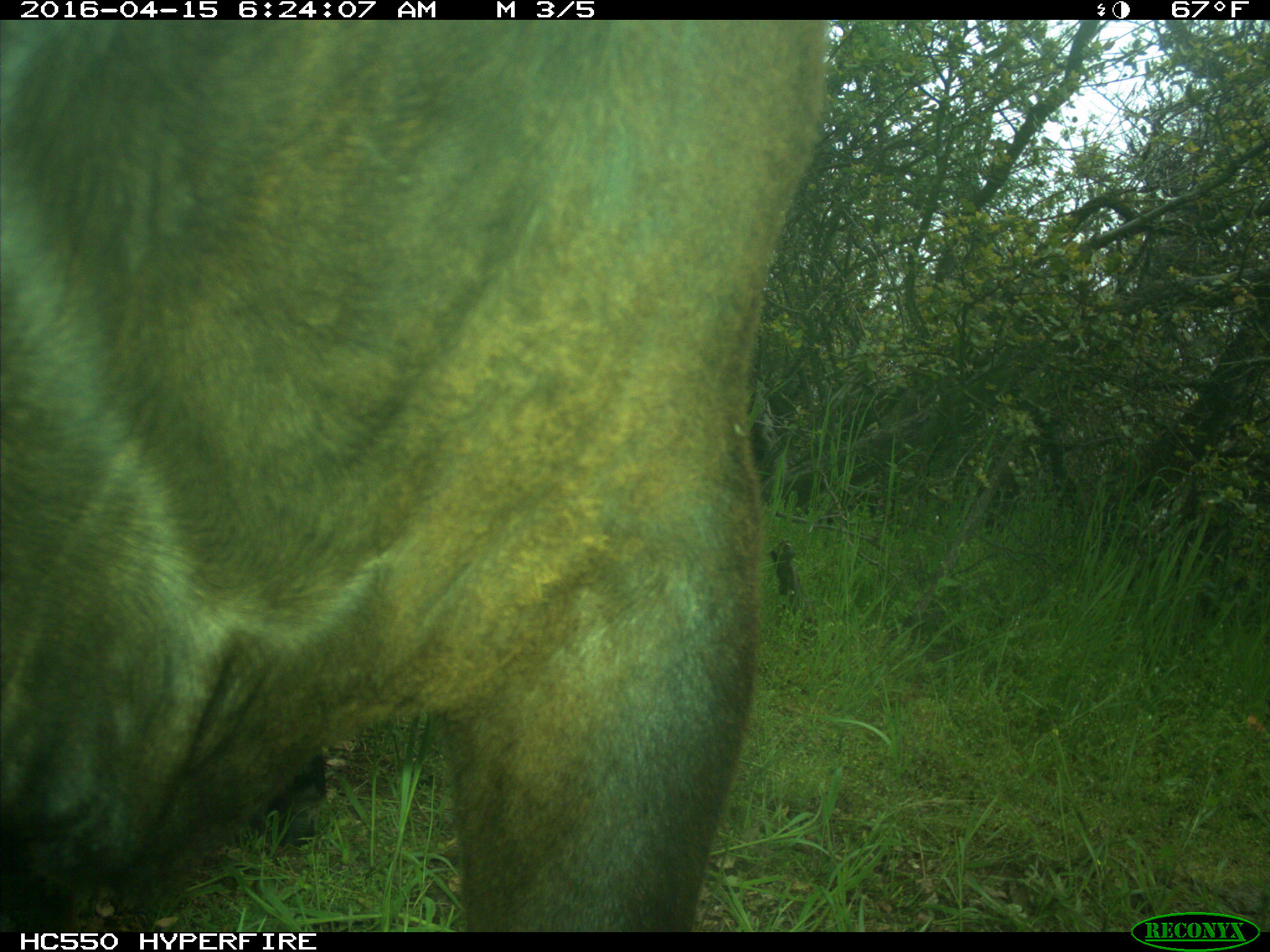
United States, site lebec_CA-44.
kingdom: Animalia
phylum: Chordata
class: Mammalia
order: Artiodactyla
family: Bovidae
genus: Bos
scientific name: Bos taurus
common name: domestic cow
Bos taurus (domestic cow).